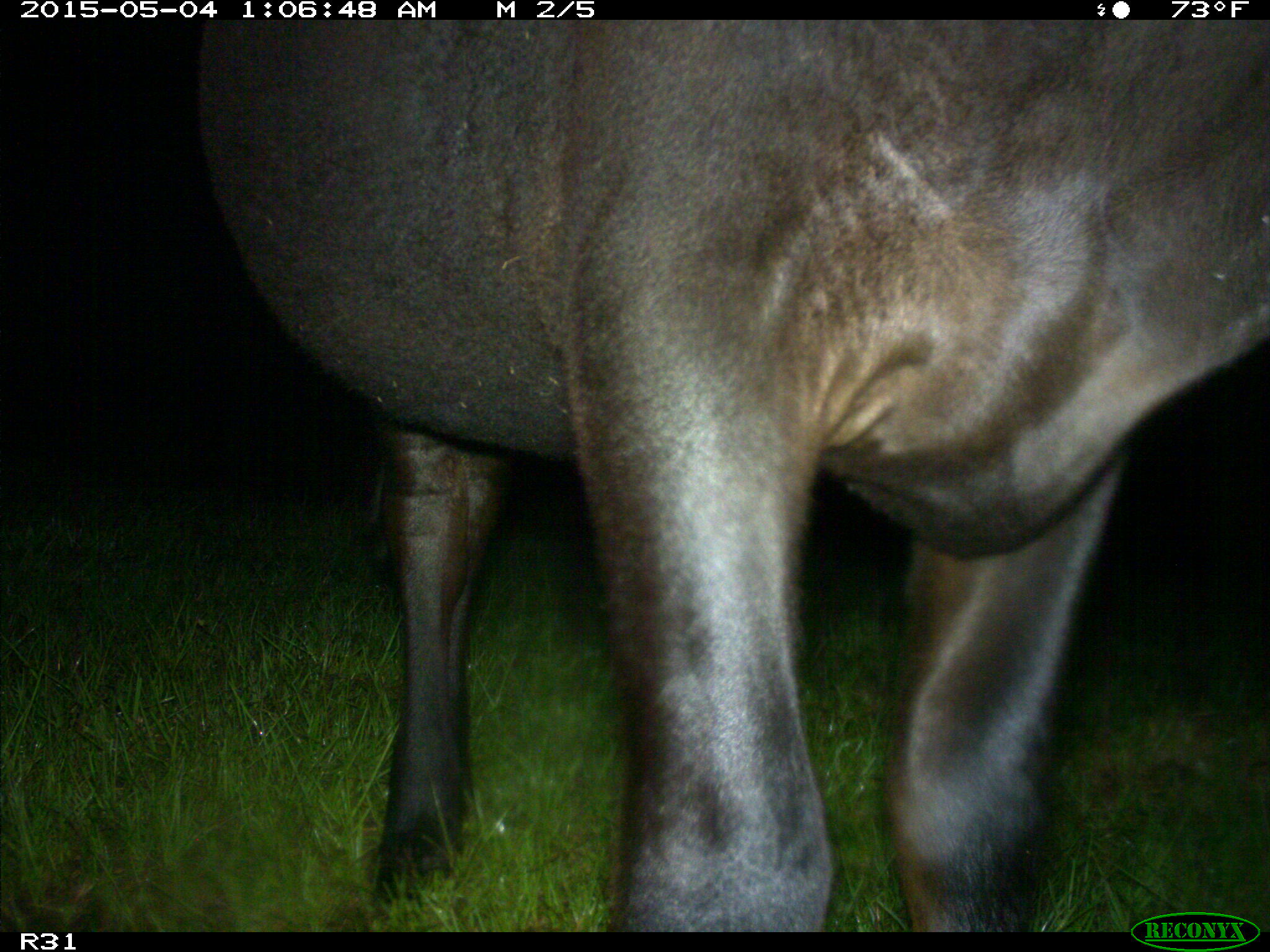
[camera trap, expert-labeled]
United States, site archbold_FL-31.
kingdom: Animalia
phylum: Chordata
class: Mammalia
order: Artiodactyla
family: Bovidae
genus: Bos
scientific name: Bos taurus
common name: domestic cow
Bos taurus (domestic cow).